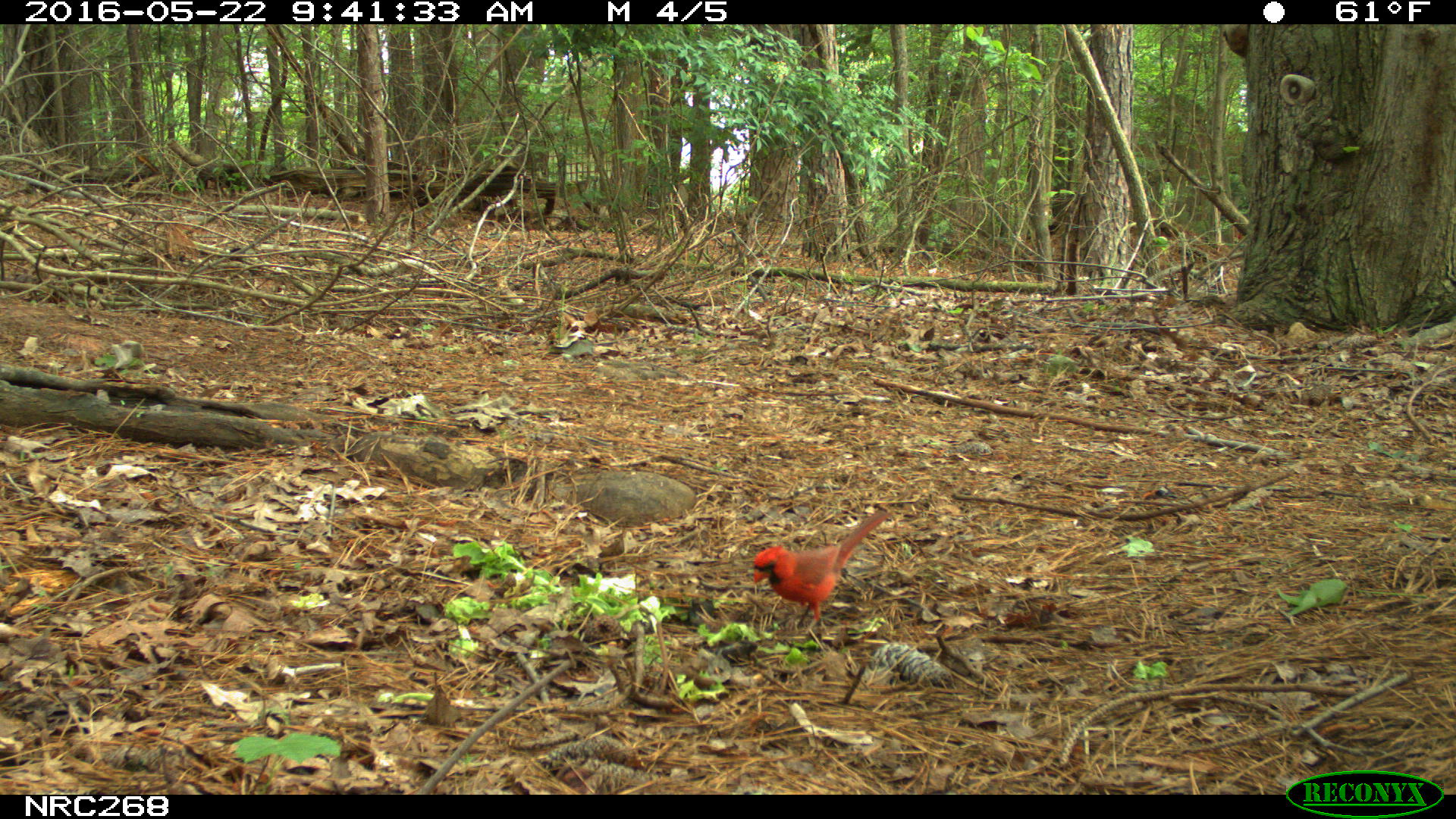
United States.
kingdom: Animalia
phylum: Chordata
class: Aves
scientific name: Aves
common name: bird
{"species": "Bird (Aves)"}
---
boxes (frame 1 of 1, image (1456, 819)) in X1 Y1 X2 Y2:
Bird: 745 502 899 630